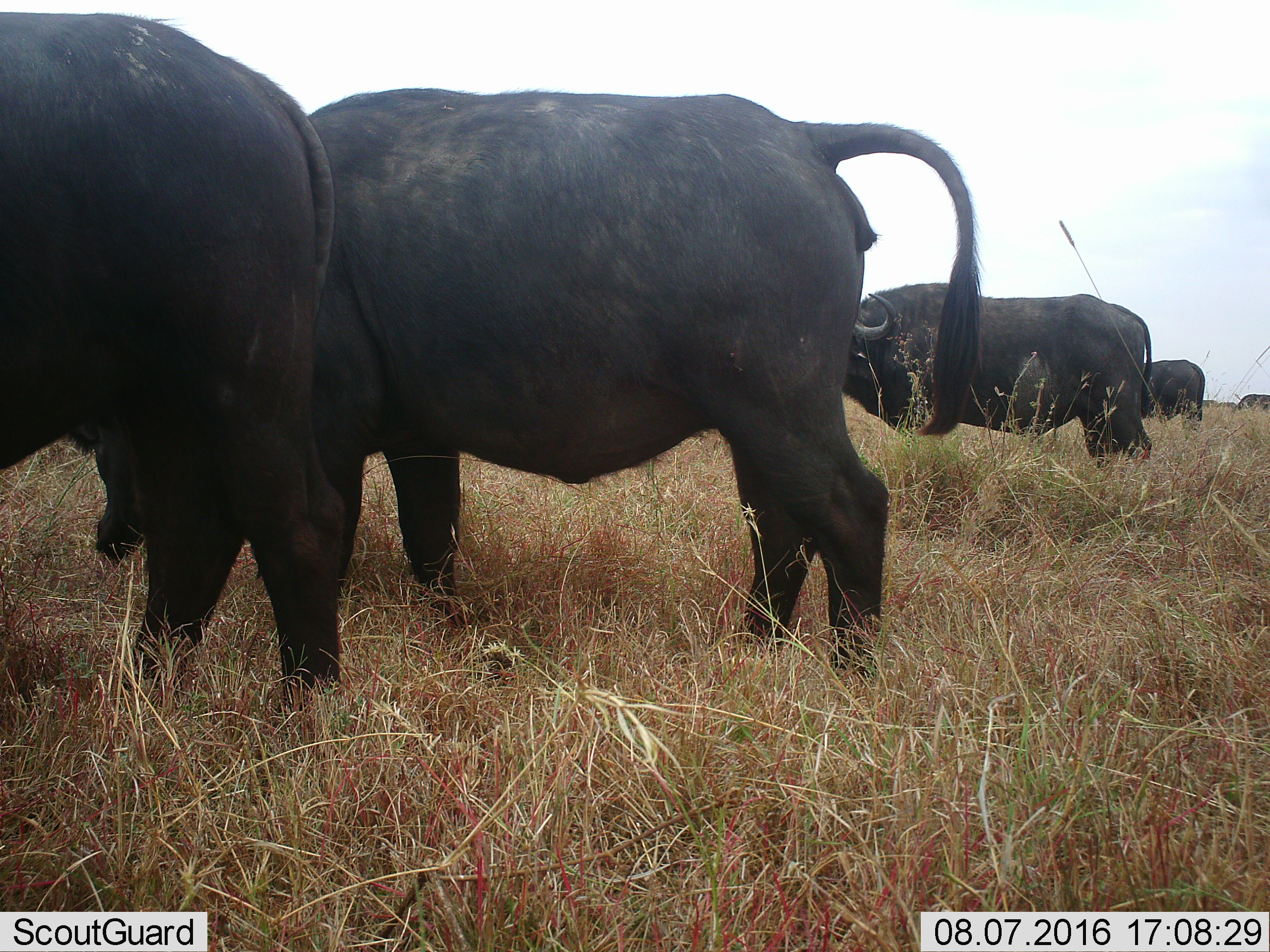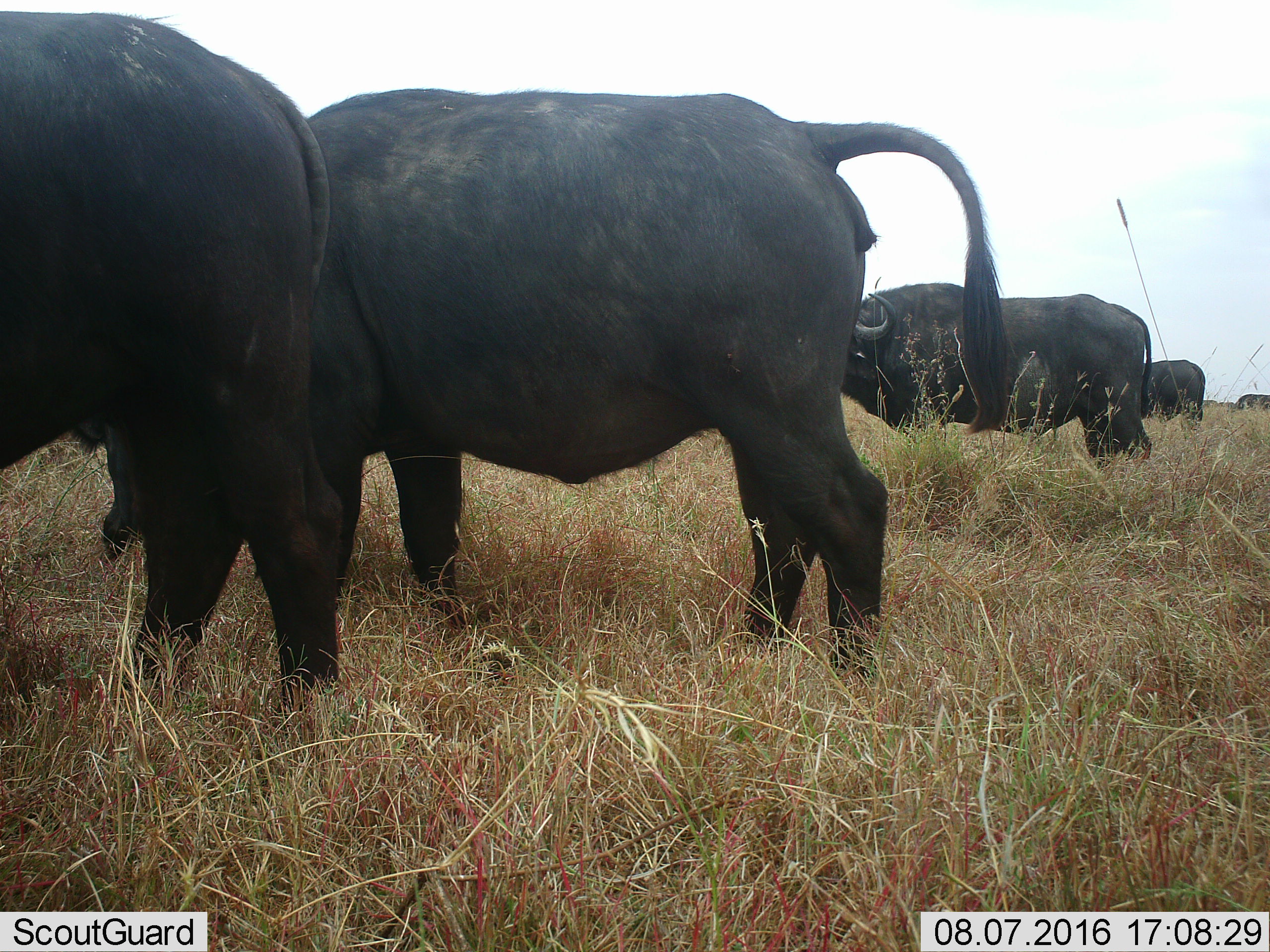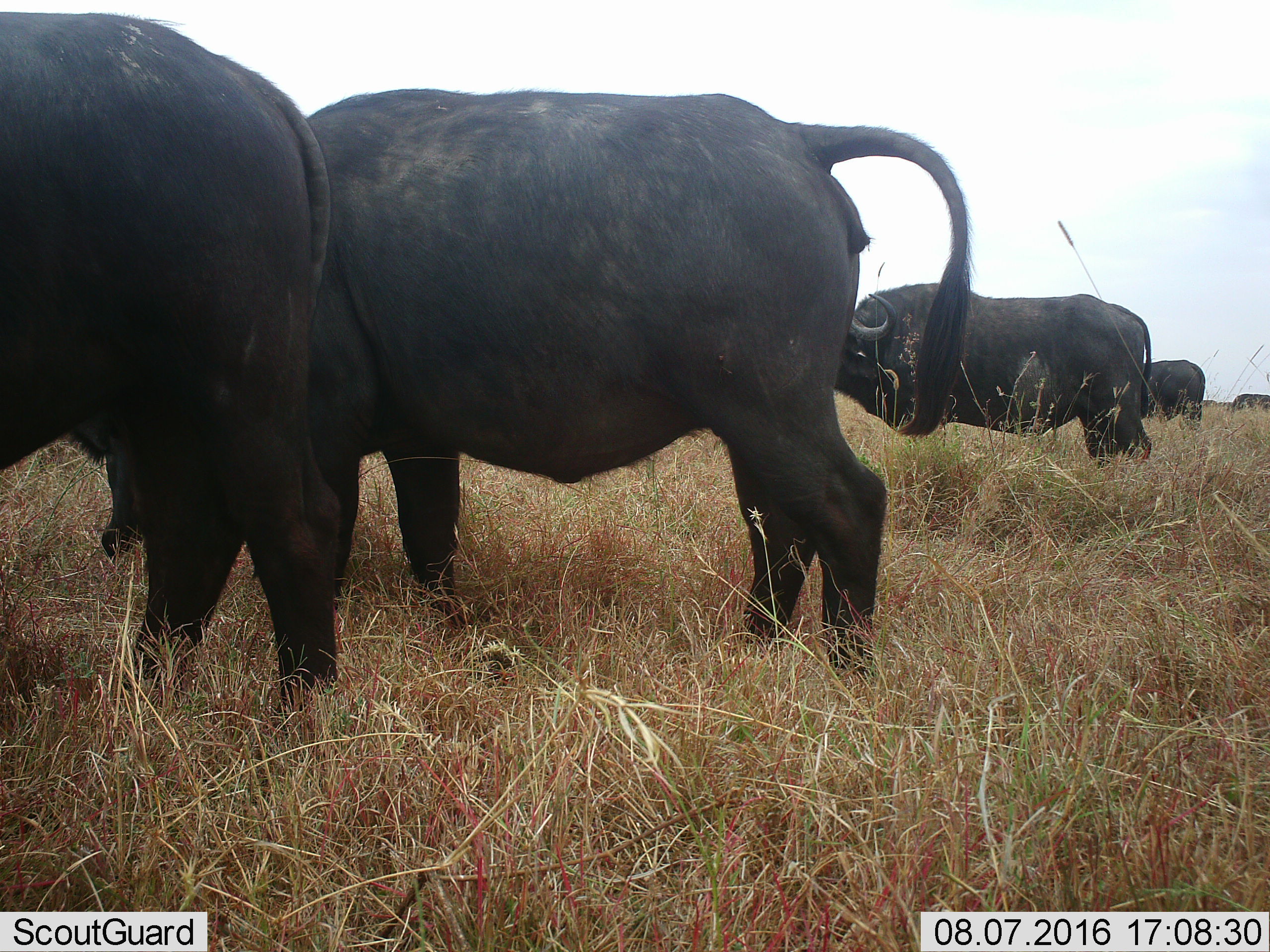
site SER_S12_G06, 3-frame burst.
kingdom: Animalia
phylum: Chordata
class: Mammalia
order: Artiodactyla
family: Bovidae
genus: Syncerus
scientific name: Syncerus caffer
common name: african buffalo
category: buffalo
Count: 5.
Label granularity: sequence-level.